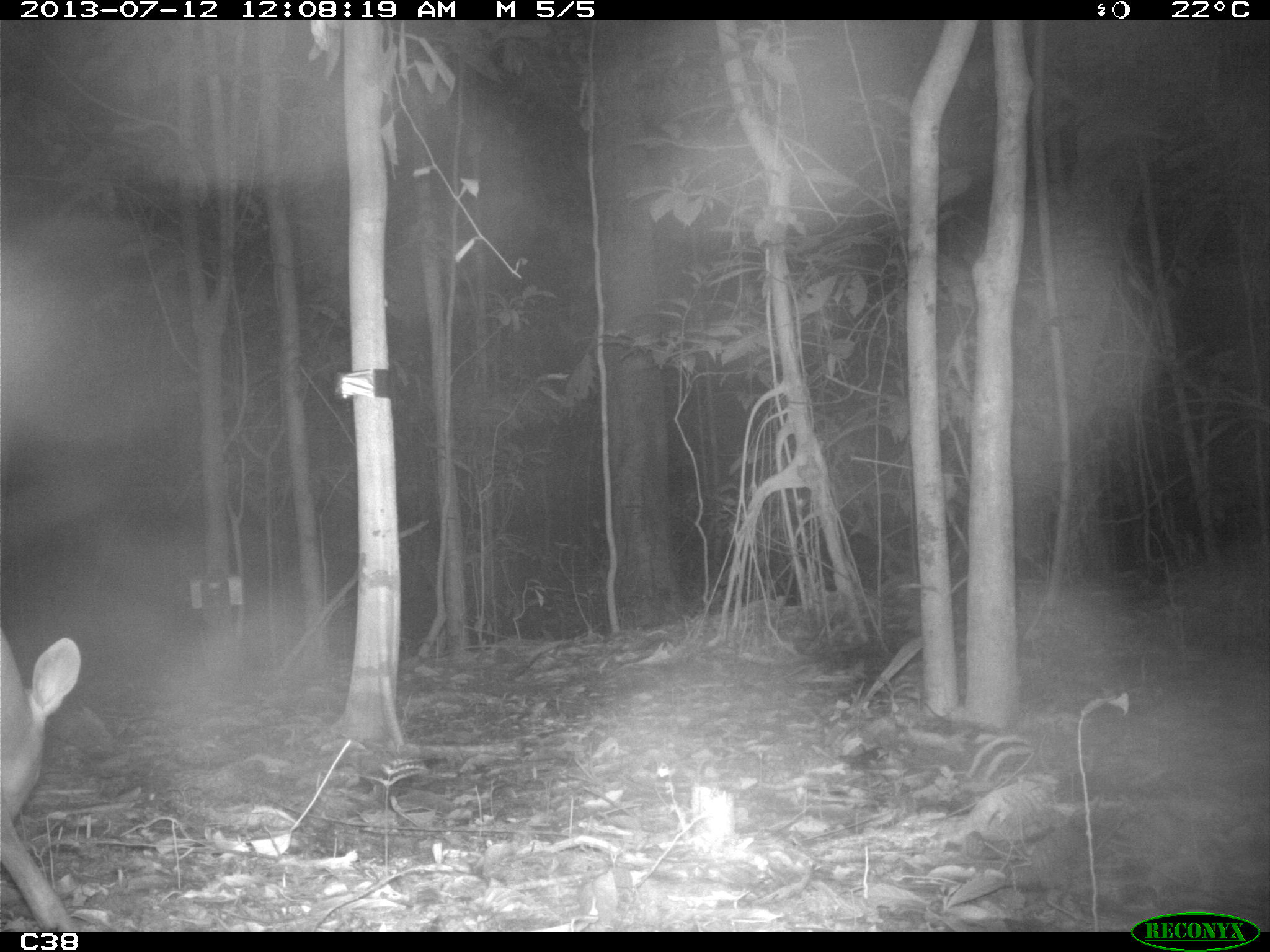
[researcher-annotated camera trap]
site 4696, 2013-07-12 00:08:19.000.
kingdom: Animalia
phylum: Chordata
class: Mammalia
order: Artiodactyla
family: Cervidae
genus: Mazama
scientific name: Mazama americana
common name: red brocket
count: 1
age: adult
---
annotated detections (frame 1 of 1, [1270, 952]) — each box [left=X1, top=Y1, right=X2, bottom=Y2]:
mazama americana: [left=0, top=624, right=83, bottom=927]